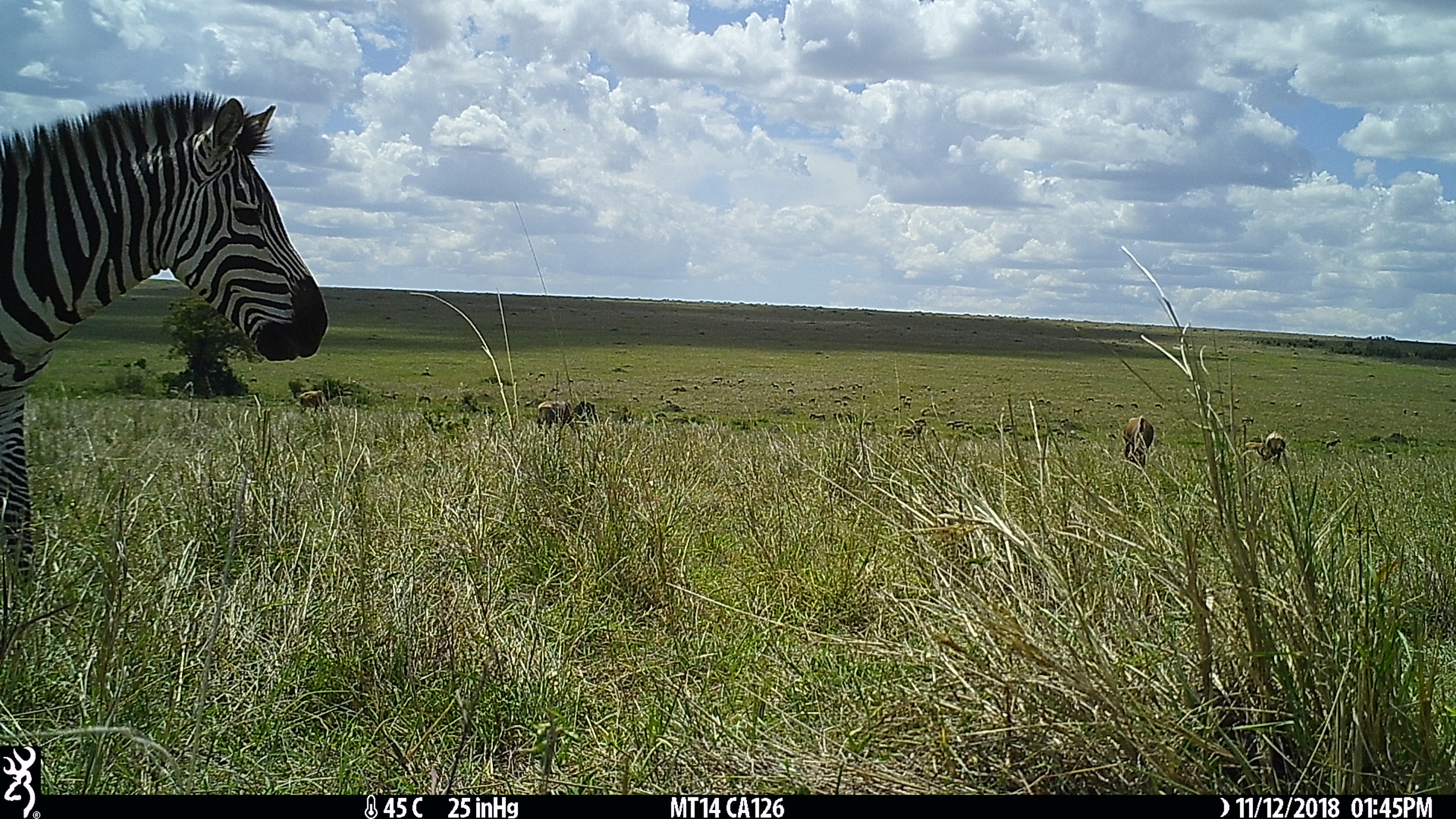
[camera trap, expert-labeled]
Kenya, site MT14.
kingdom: Animalia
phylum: Chordata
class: Mammalia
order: Artiodactyla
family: Bovidae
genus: Damaliscus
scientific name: Damaliscus lunatus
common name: topi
Topi (Damaliscus lunatus).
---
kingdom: Animalia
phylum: Chordata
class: Mammalia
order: Perissodactyla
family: Equidae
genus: Equus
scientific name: Equus quagga burchellii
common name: burchell's zebra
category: zebra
Zebra (burchell's zebra) (Equus quagga burchellii).